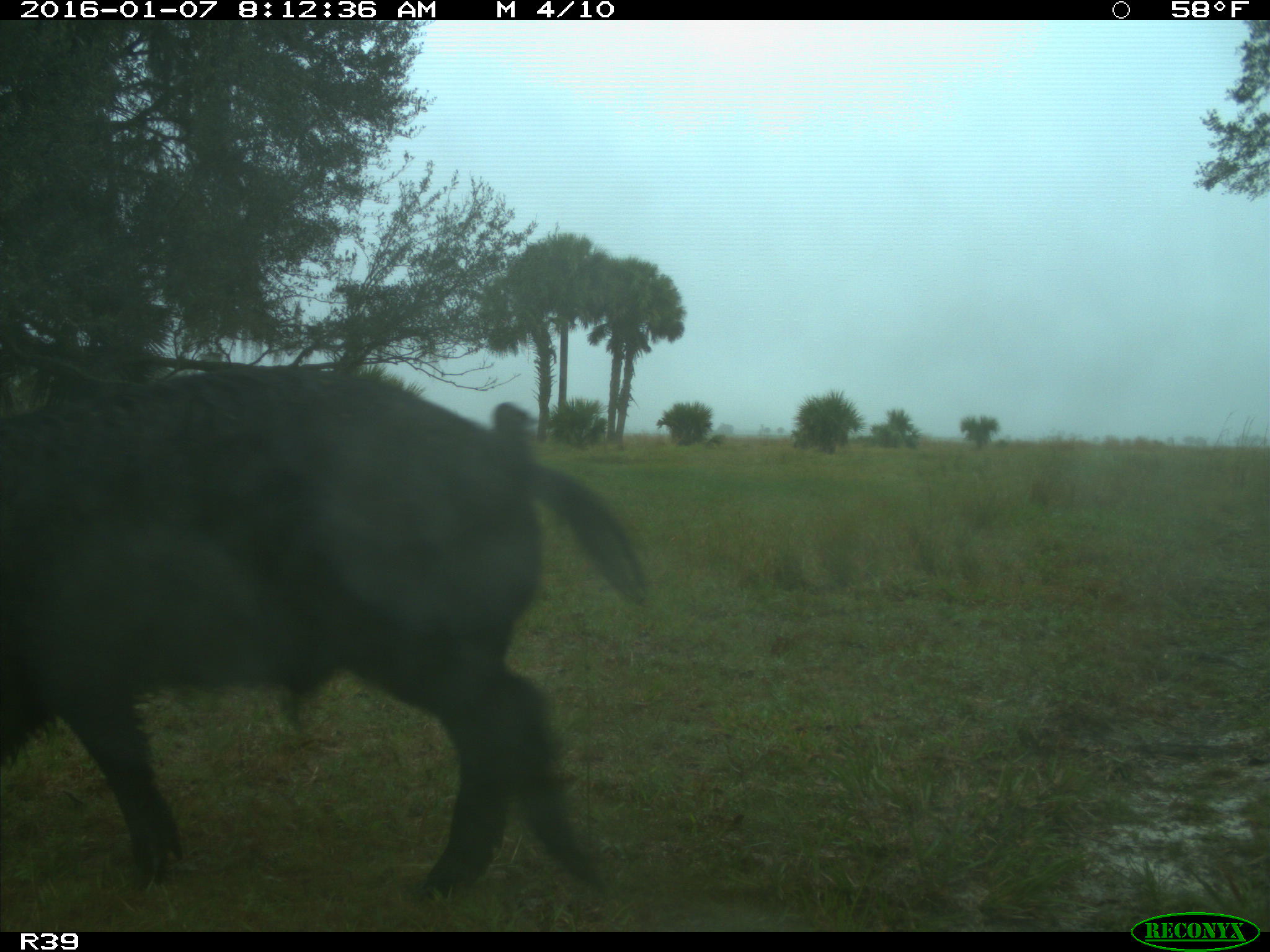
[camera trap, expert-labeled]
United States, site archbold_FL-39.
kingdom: Animalia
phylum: Chordata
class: Mammalia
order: Artiodactyla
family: Suidae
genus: Sus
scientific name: Sus scrofa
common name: wild boar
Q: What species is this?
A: Sus scrofa (wild boar).